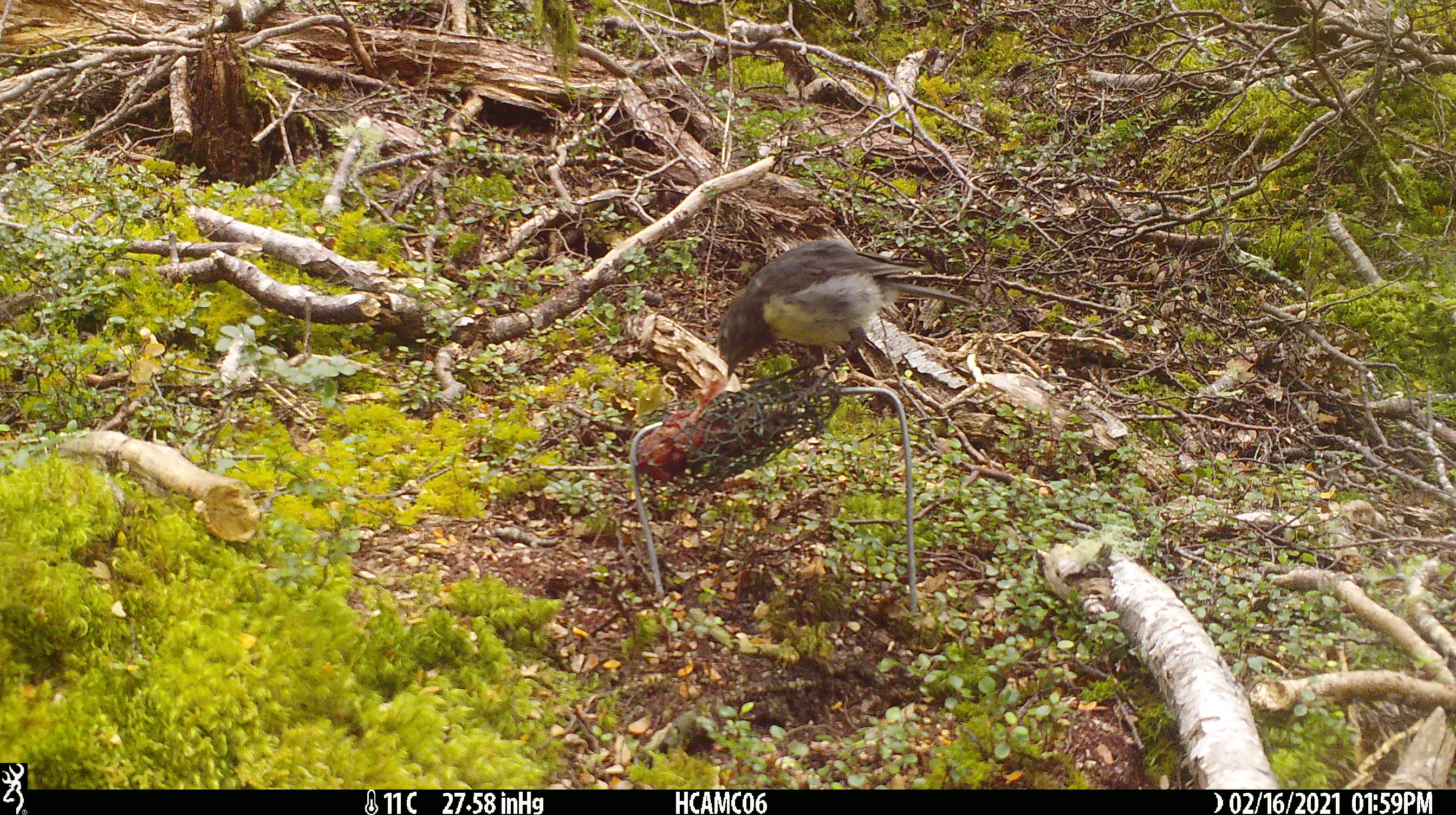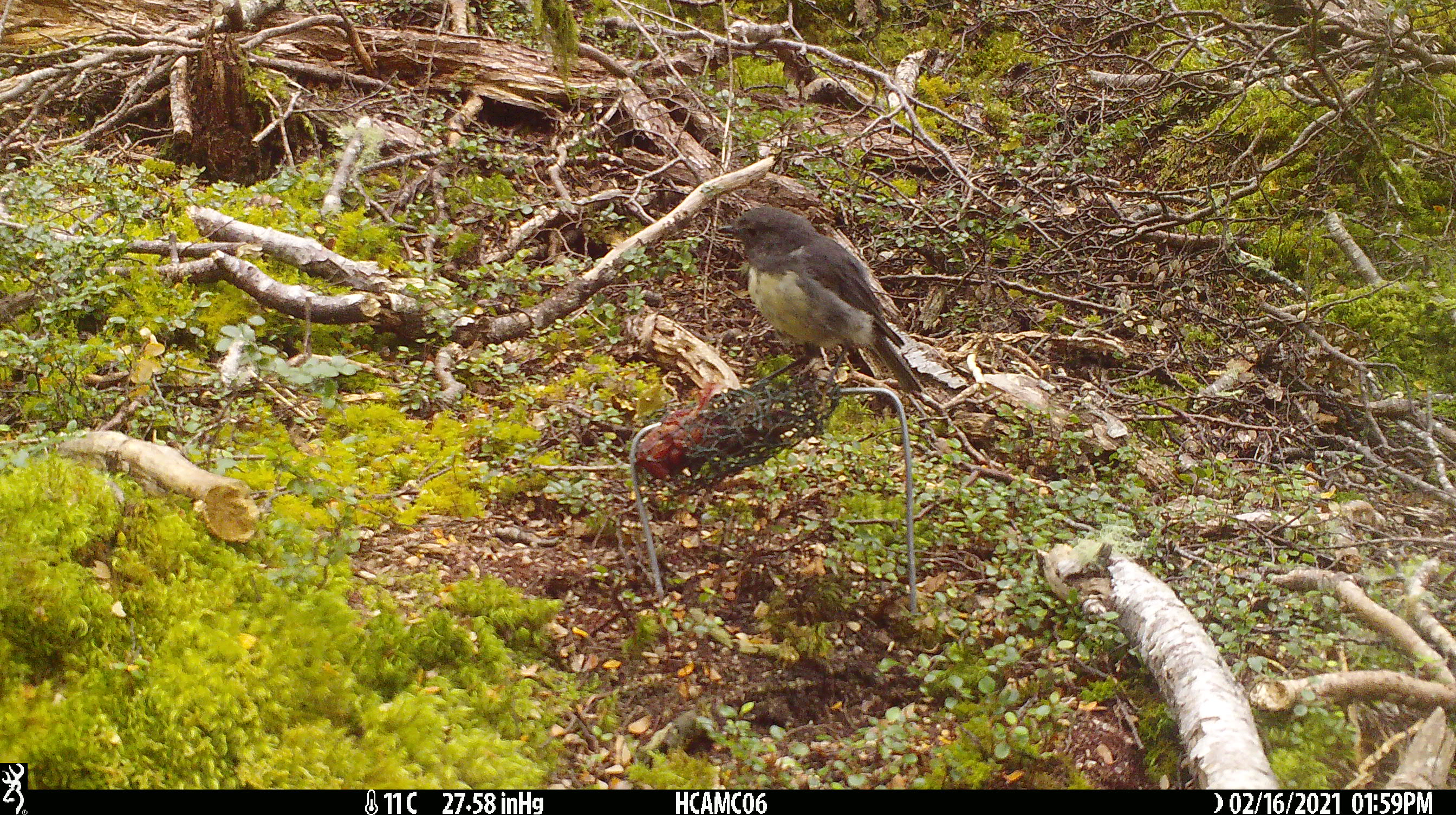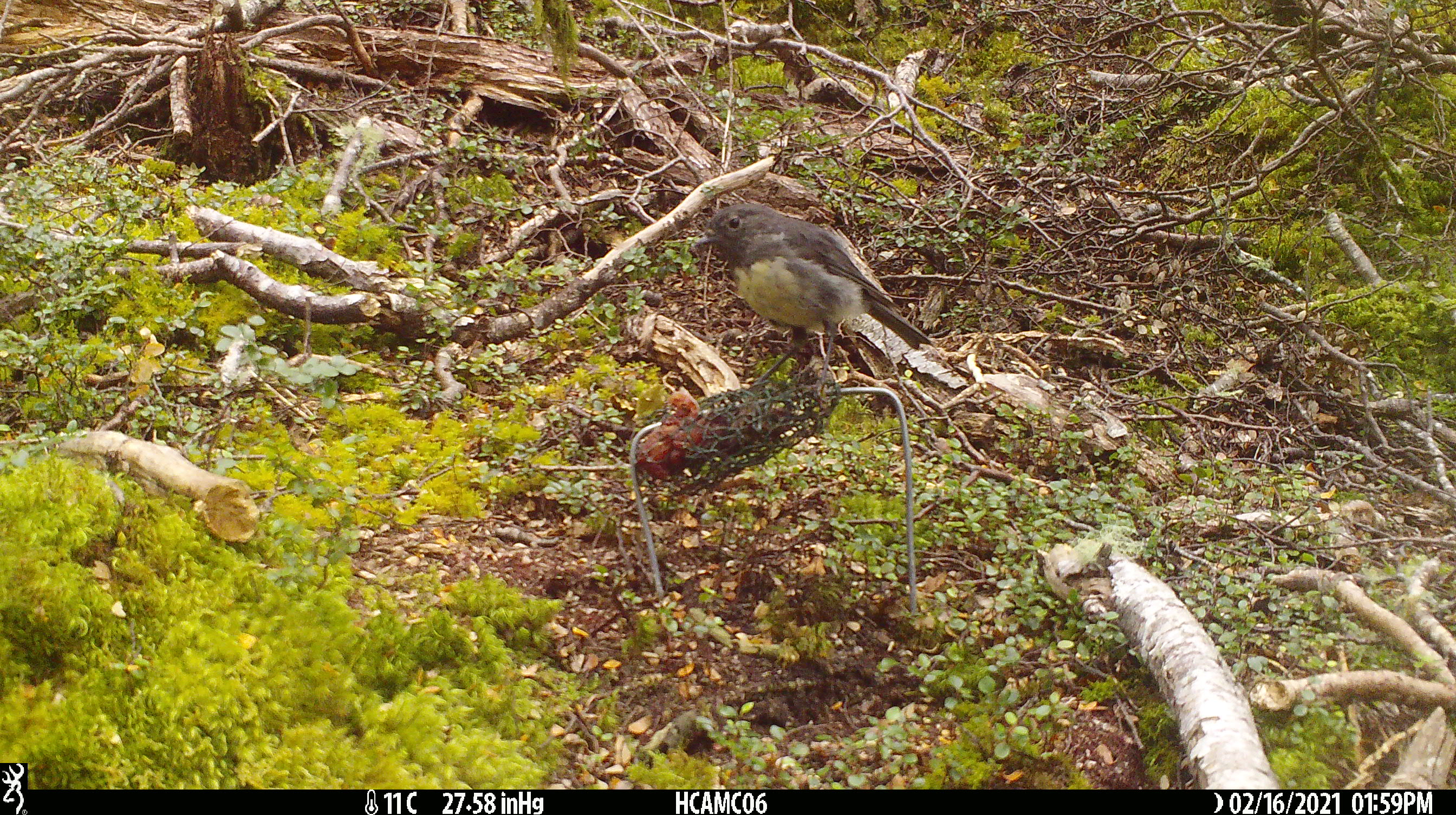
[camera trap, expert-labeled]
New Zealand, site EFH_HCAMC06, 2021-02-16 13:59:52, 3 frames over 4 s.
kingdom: Animalia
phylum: Chordata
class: Aves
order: Passeriformes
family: Petroicidae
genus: Petroica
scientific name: Petroica australis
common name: new zealand robin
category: robin